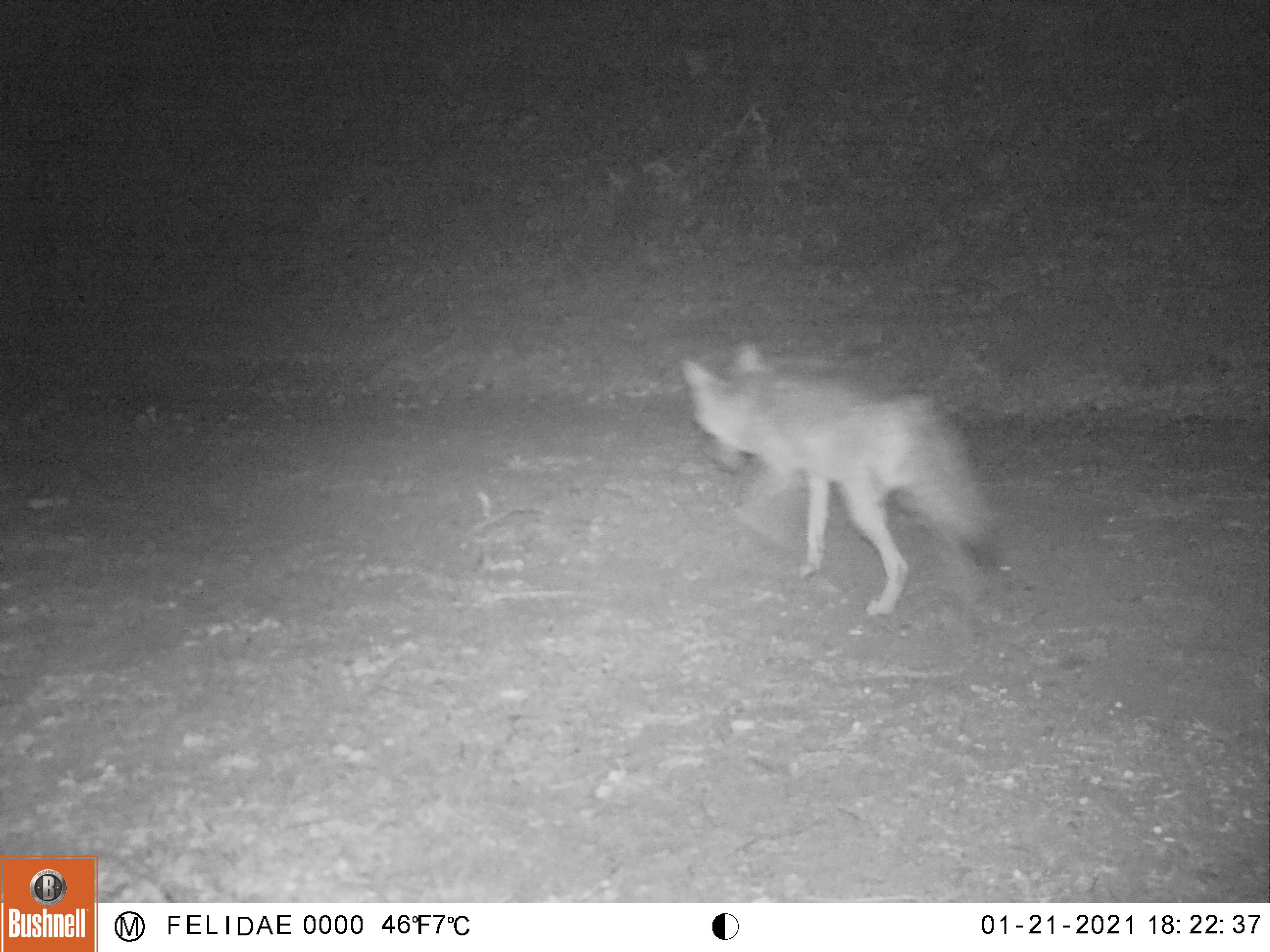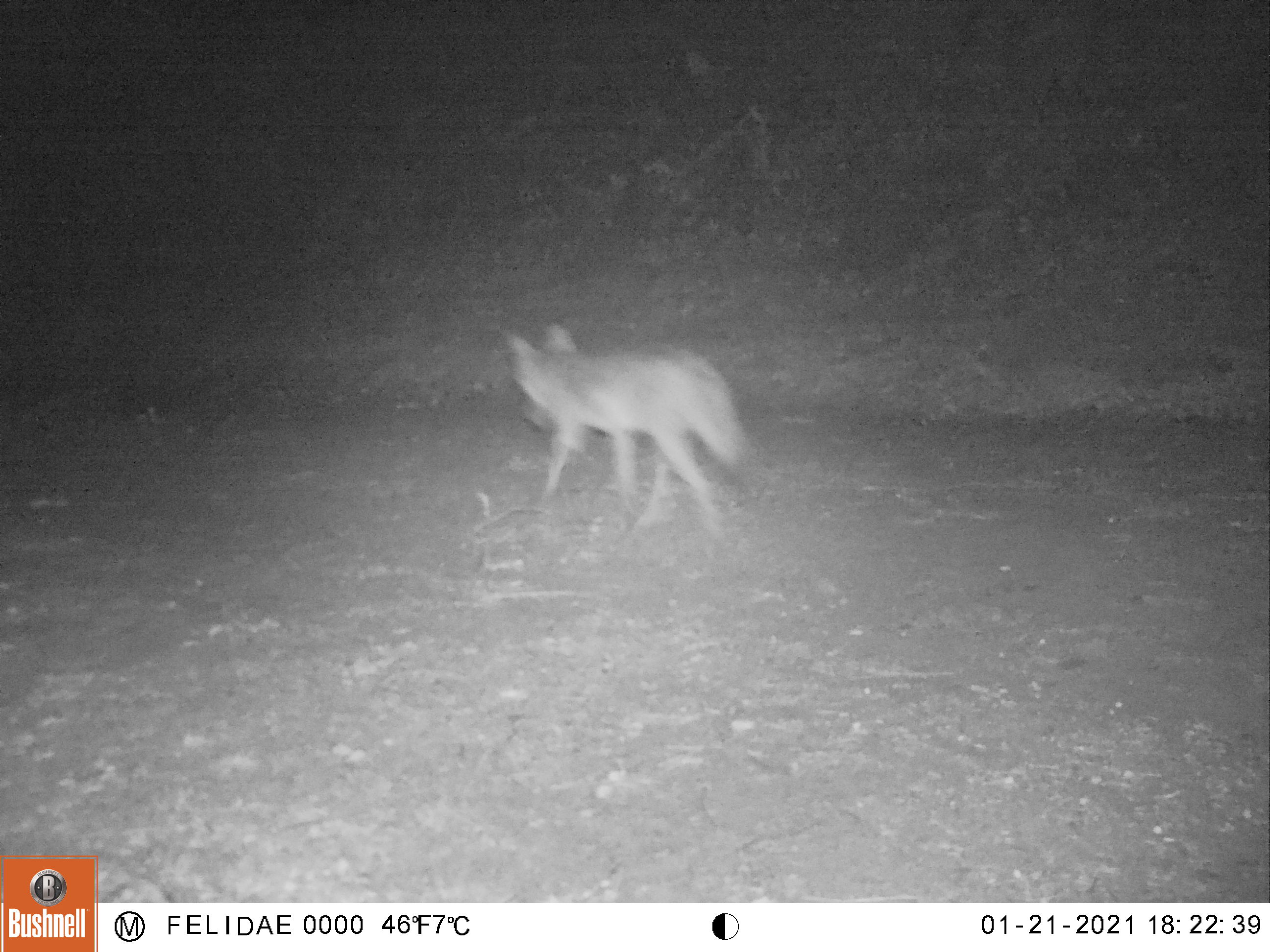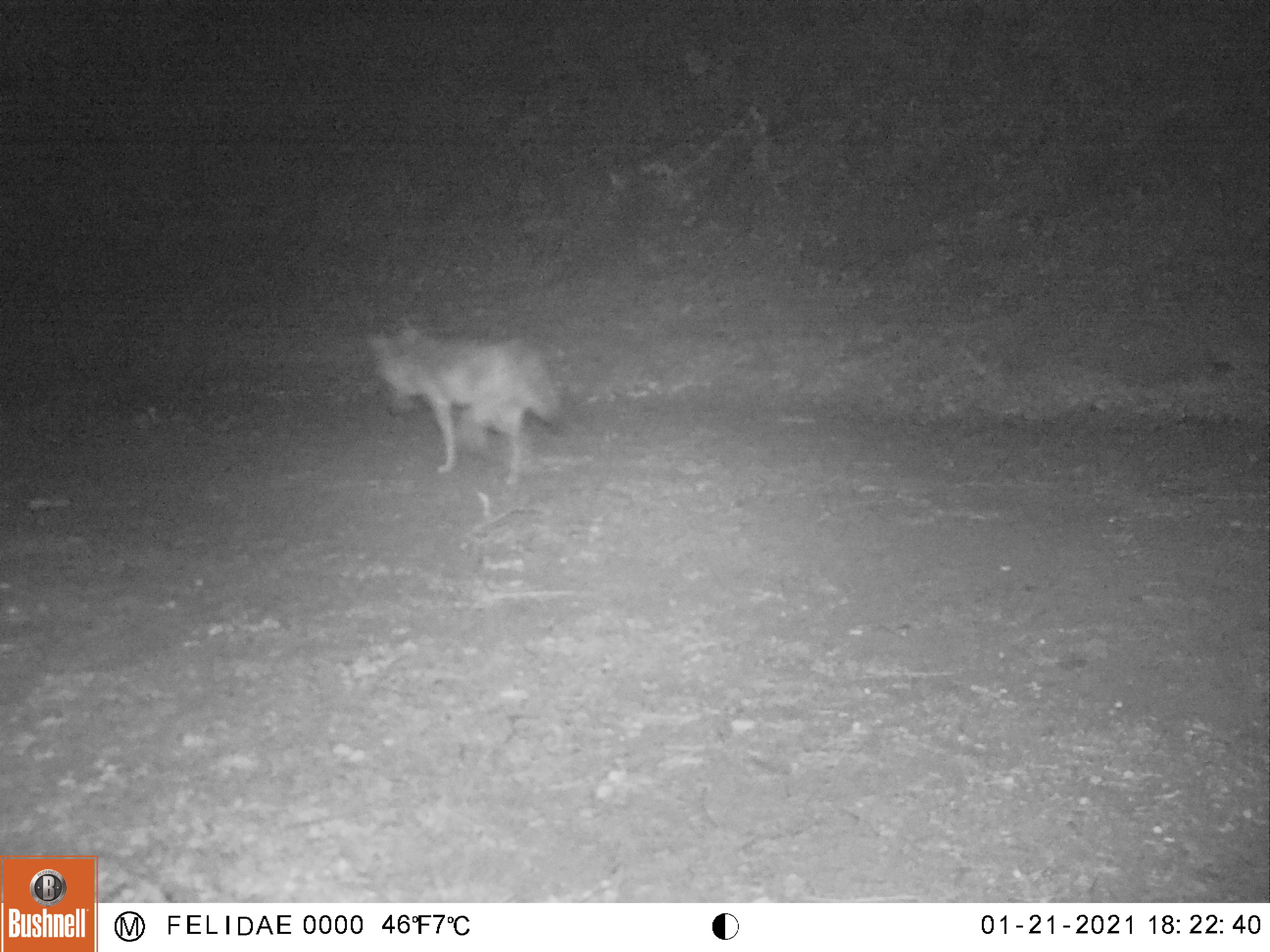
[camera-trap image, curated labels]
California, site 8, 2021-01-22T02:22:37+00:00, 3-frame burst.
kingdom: Animalia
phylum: Chordata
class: Mammalia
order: Carnivora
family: Canidae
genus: Canis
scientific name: Canis latrans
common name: coyote